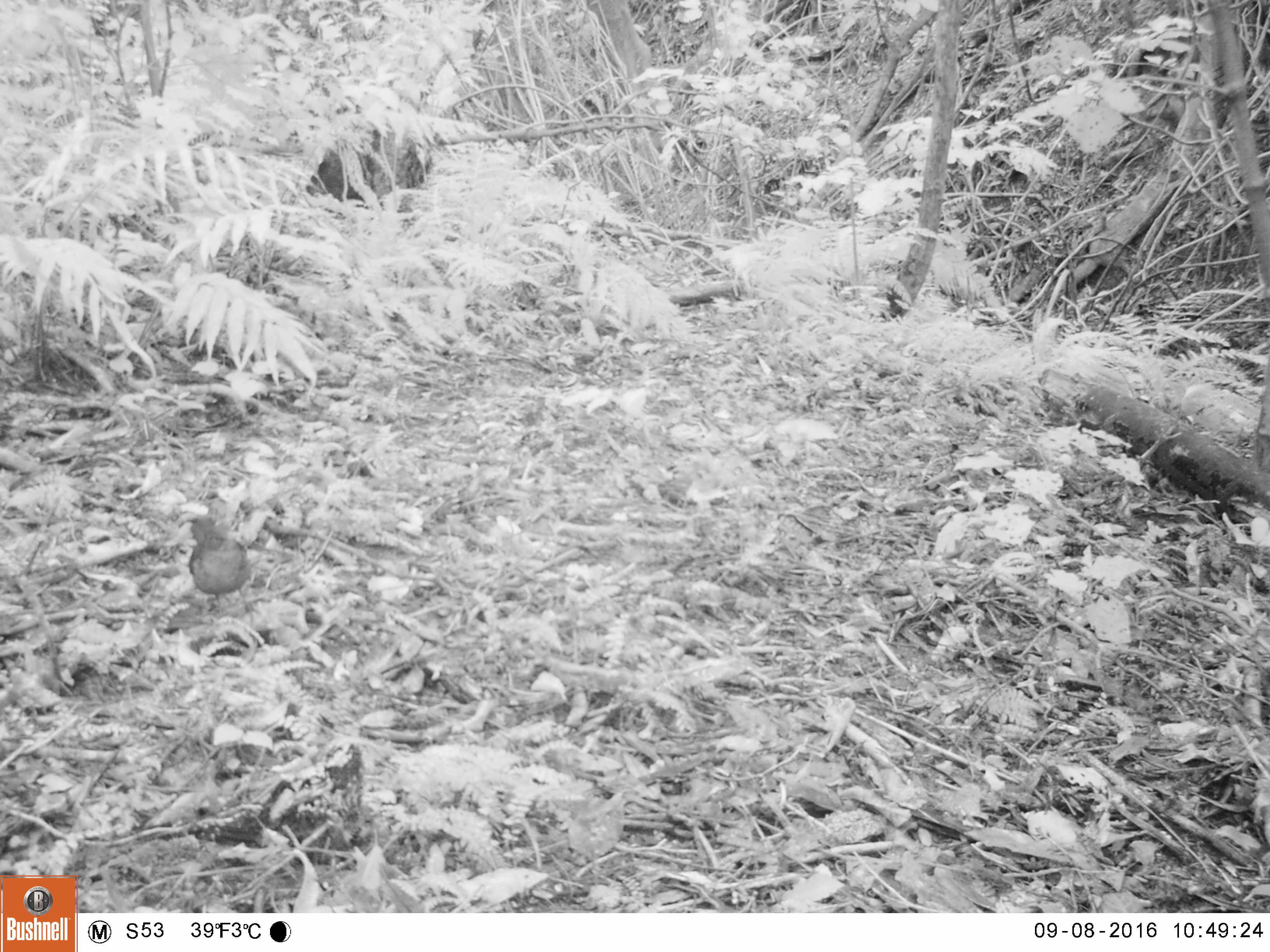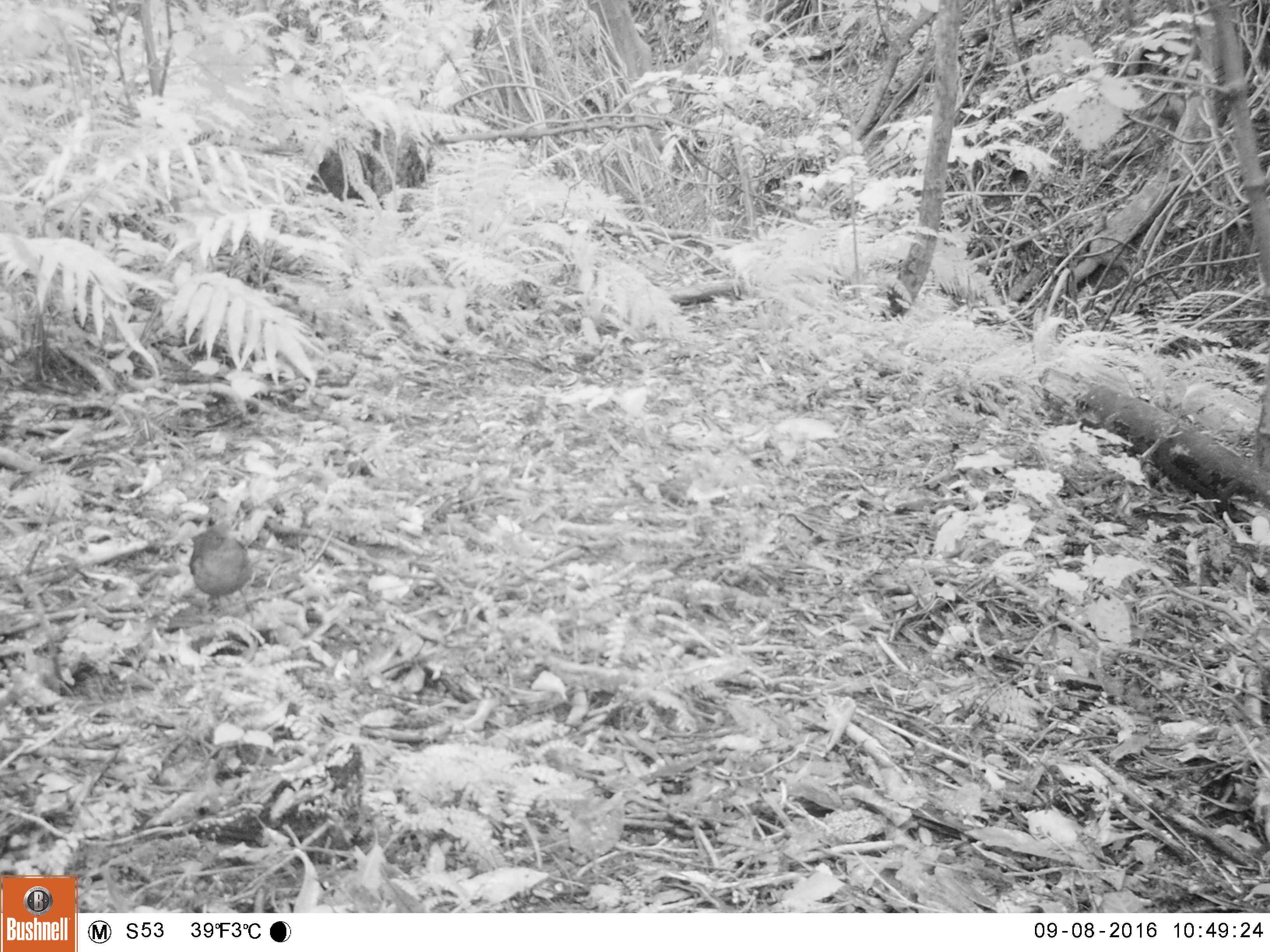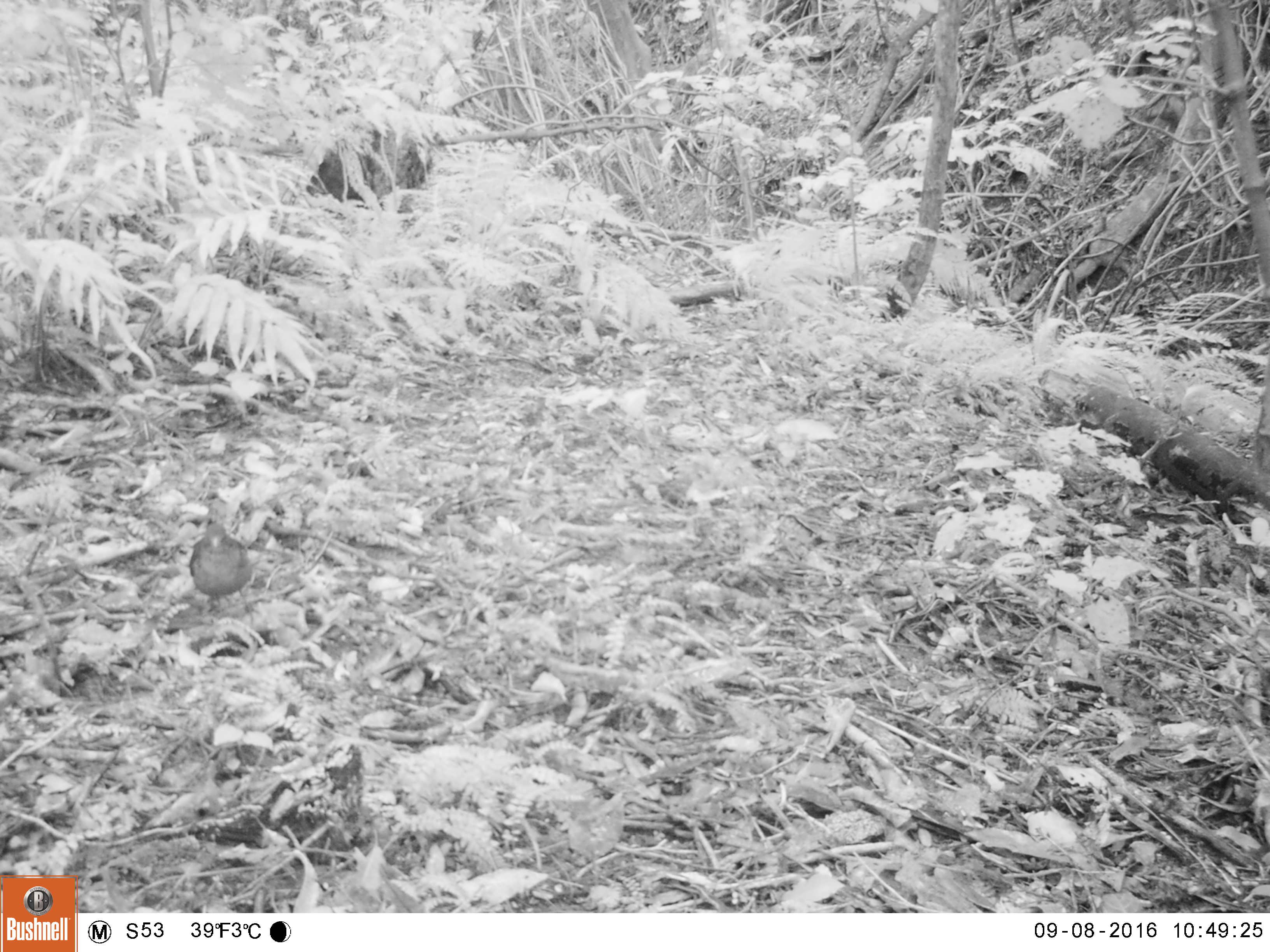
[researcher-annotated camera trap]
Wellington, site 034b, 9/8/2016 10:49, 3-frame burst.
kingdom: Animalia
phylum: Chordata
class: Aves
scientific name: Aves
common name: bird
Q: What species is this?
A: Bird (Aves).